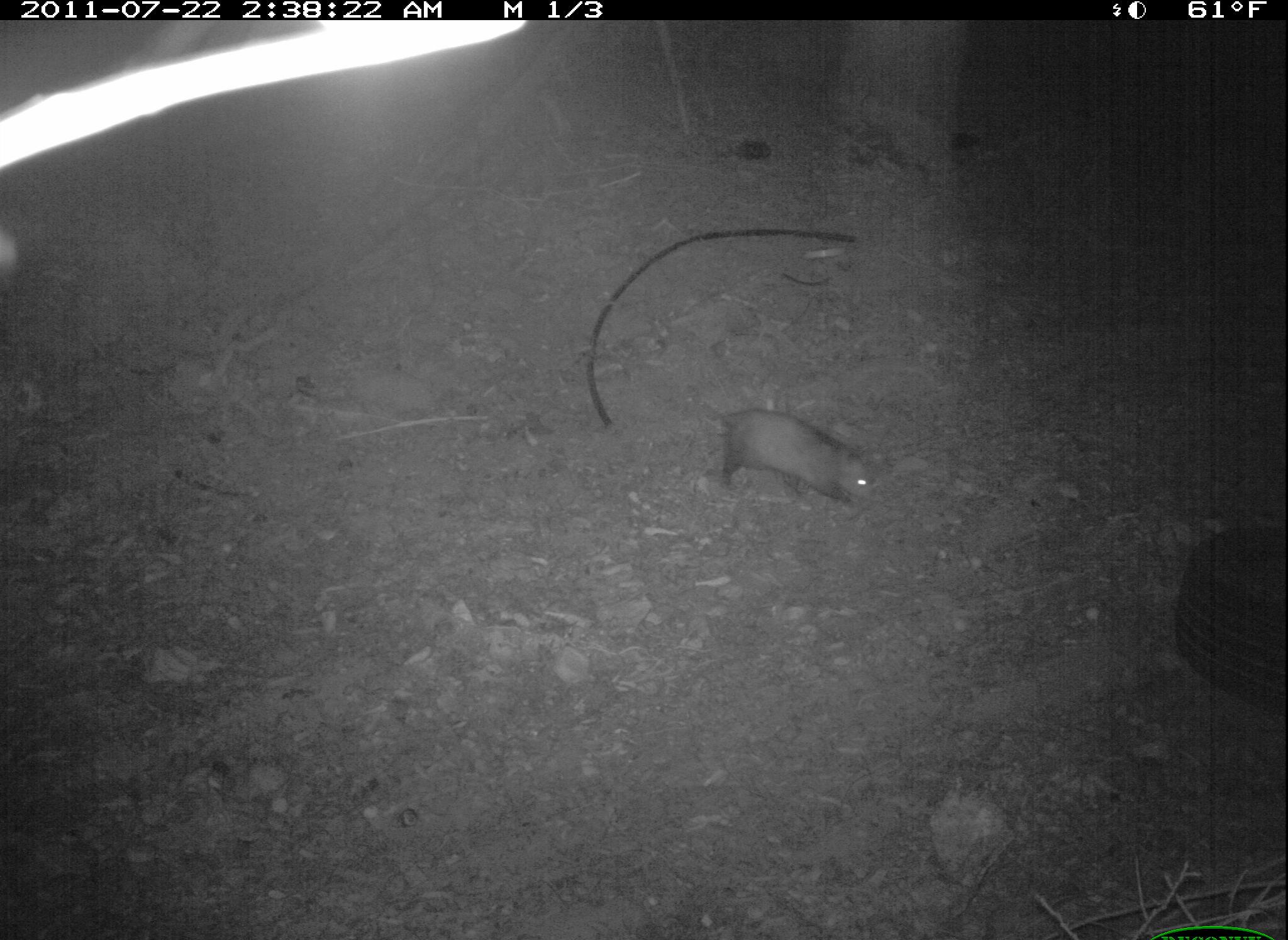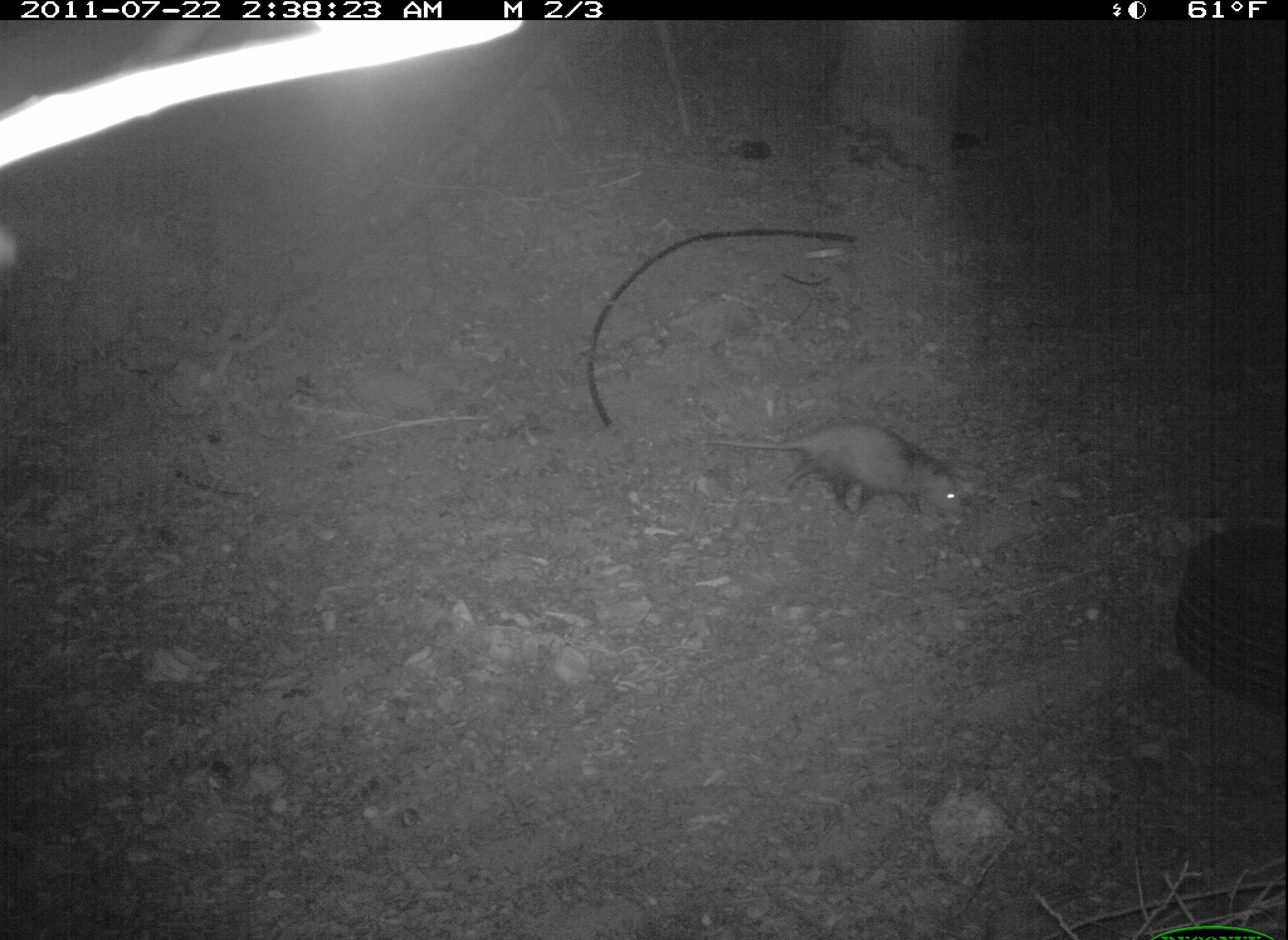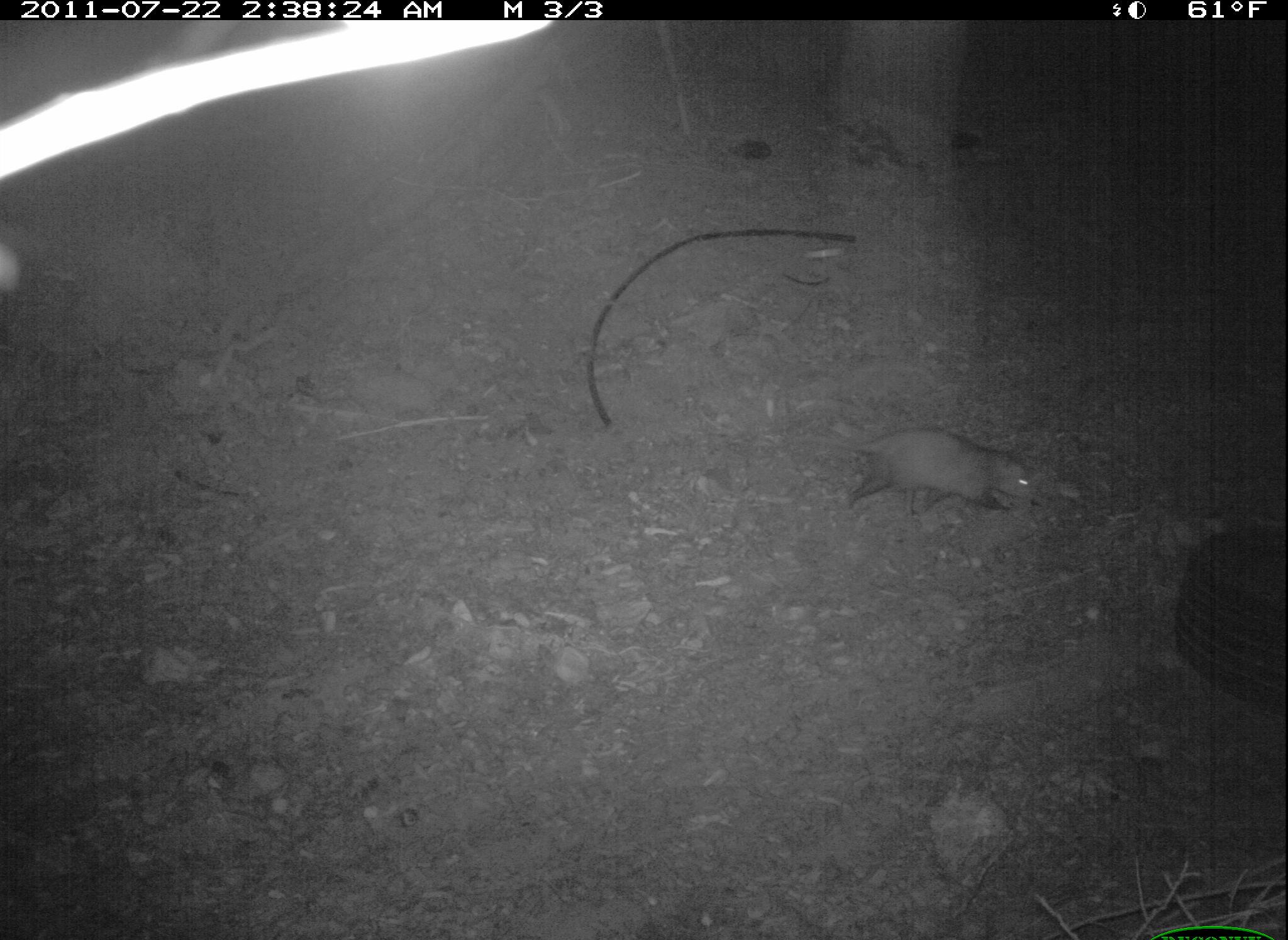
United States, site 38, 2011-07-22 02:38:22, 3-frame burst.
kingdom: Animalia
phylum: Chordata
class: Mammalia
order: Didelphimorphia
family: Didelphidae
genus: Didelphis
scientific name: Didelphis virginiana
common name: virginia opossum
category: opossum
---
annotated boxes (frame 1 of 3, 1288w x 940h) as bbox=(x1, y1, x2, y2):
opossum: bbox=(670, 379, 891, 521)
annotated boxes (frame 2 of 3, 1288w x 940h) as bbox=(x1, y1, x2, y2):
opossum: bbox=(742, 406, 976, 538)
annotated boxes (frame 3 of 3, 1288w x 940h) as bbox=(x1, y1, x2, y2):
opossum: bbox=(787, 409, 1067, 527)